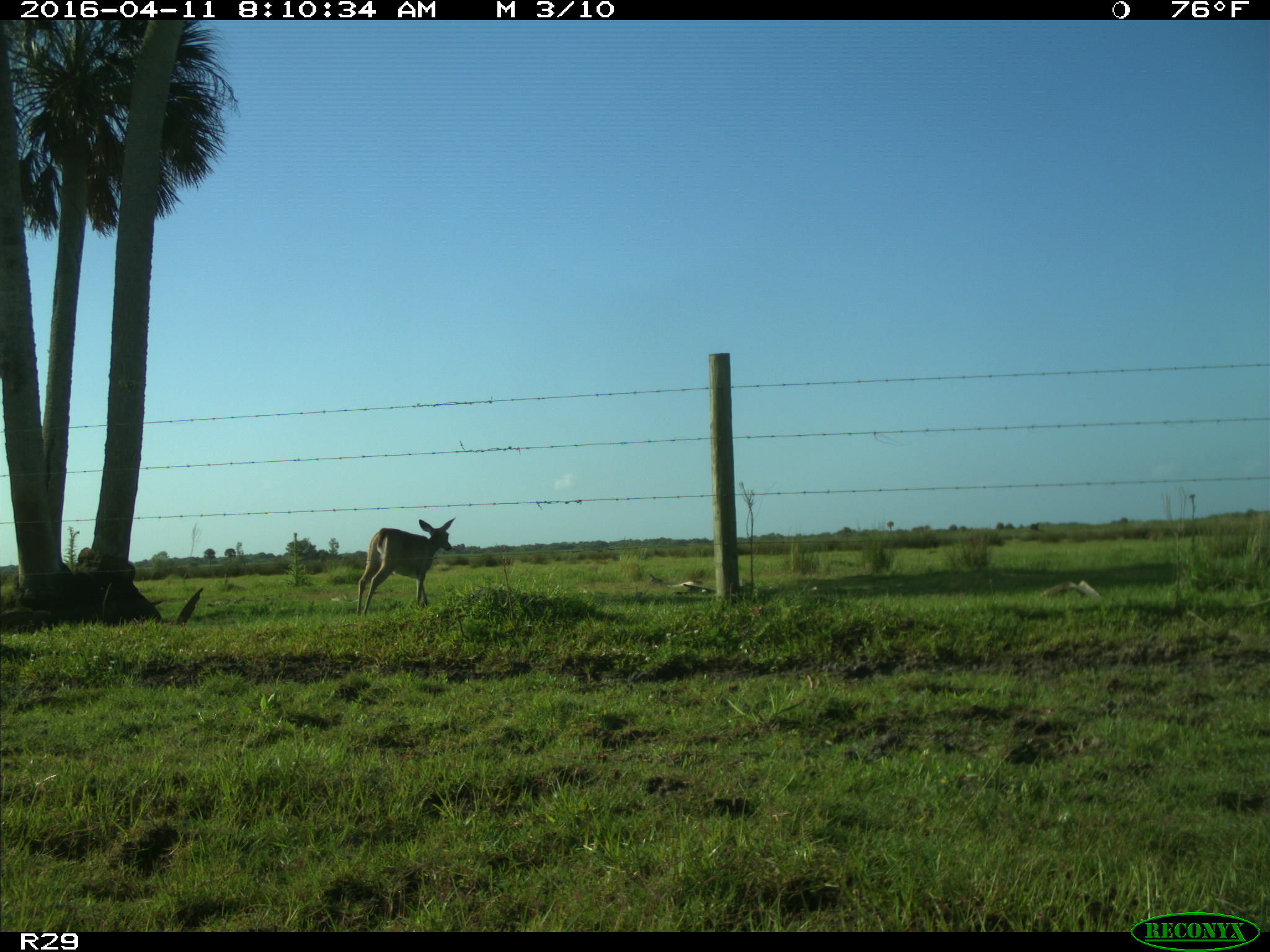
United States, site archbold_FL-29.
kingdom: Animalia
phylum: Chordata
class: Mammalia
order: Artiodactyla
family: Cervidae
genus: Odocoileus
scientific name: Odocoileus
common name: deer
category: unidentified deer